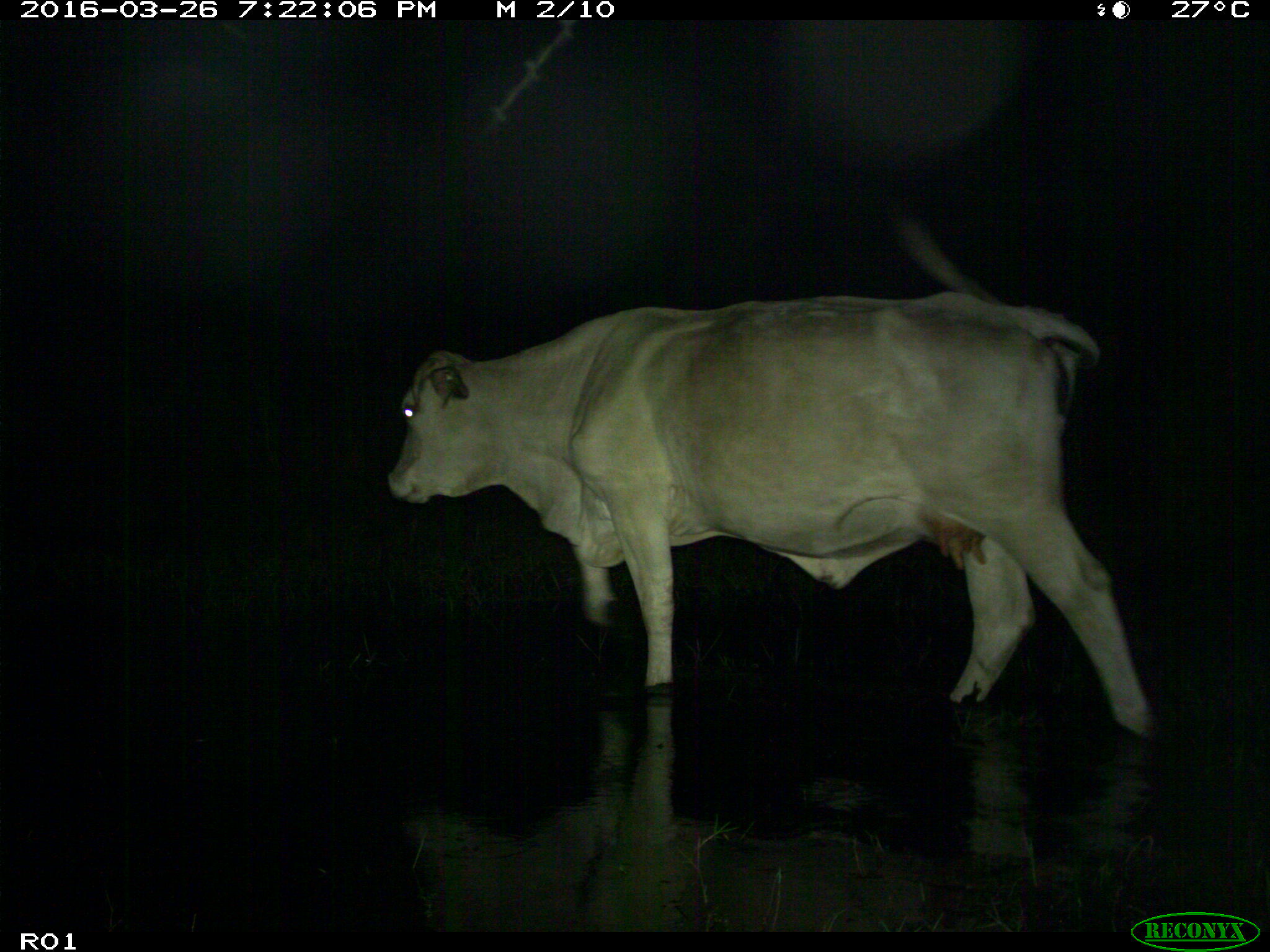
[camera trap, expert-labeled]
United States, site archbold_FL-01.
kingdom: Animalia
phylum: Chordata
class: Mammalia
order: Artiodactyla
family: Bovidae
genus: Bos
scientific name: Bos taurus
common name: domestic cow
Bos taurus (domestic cow).